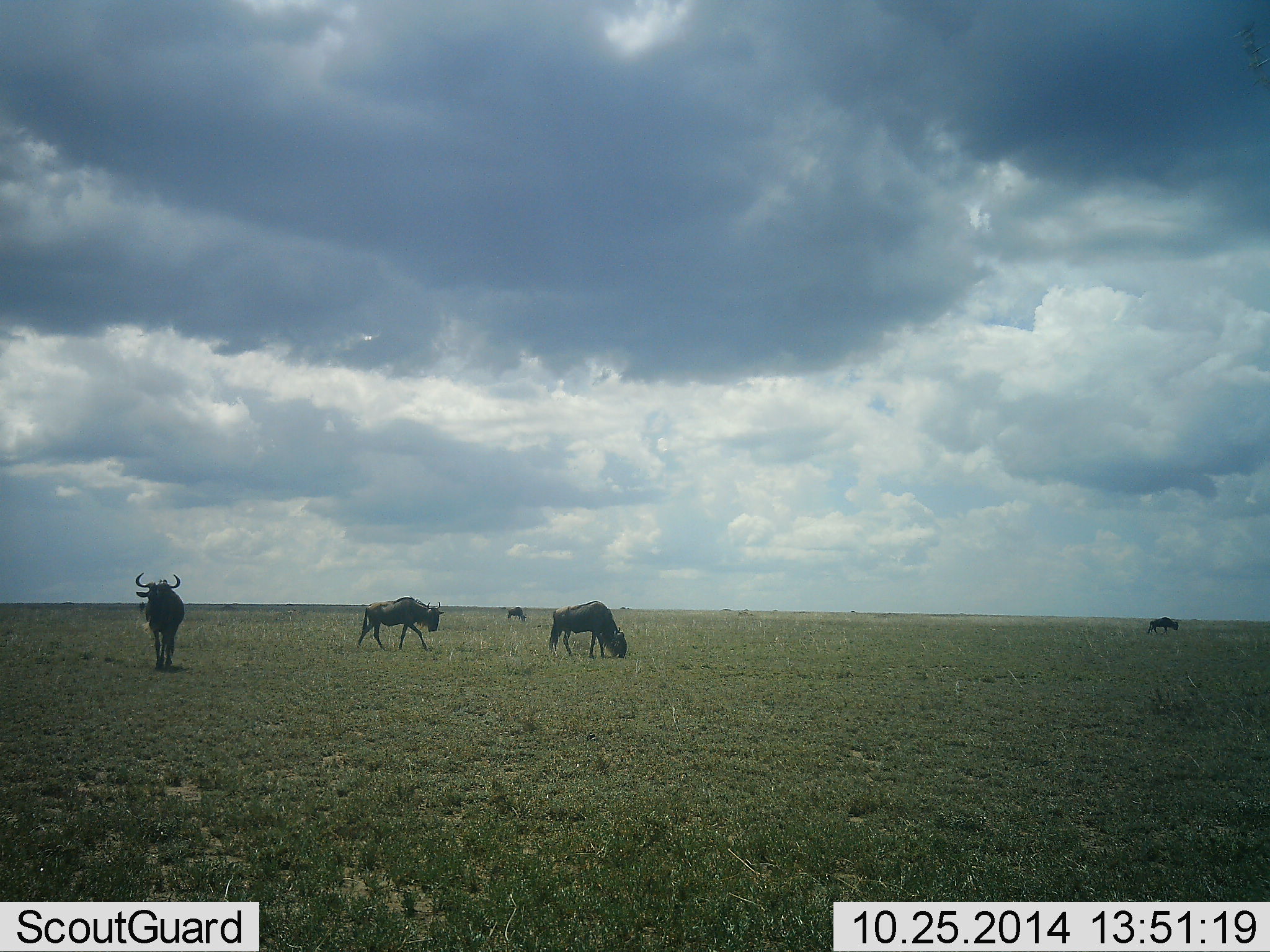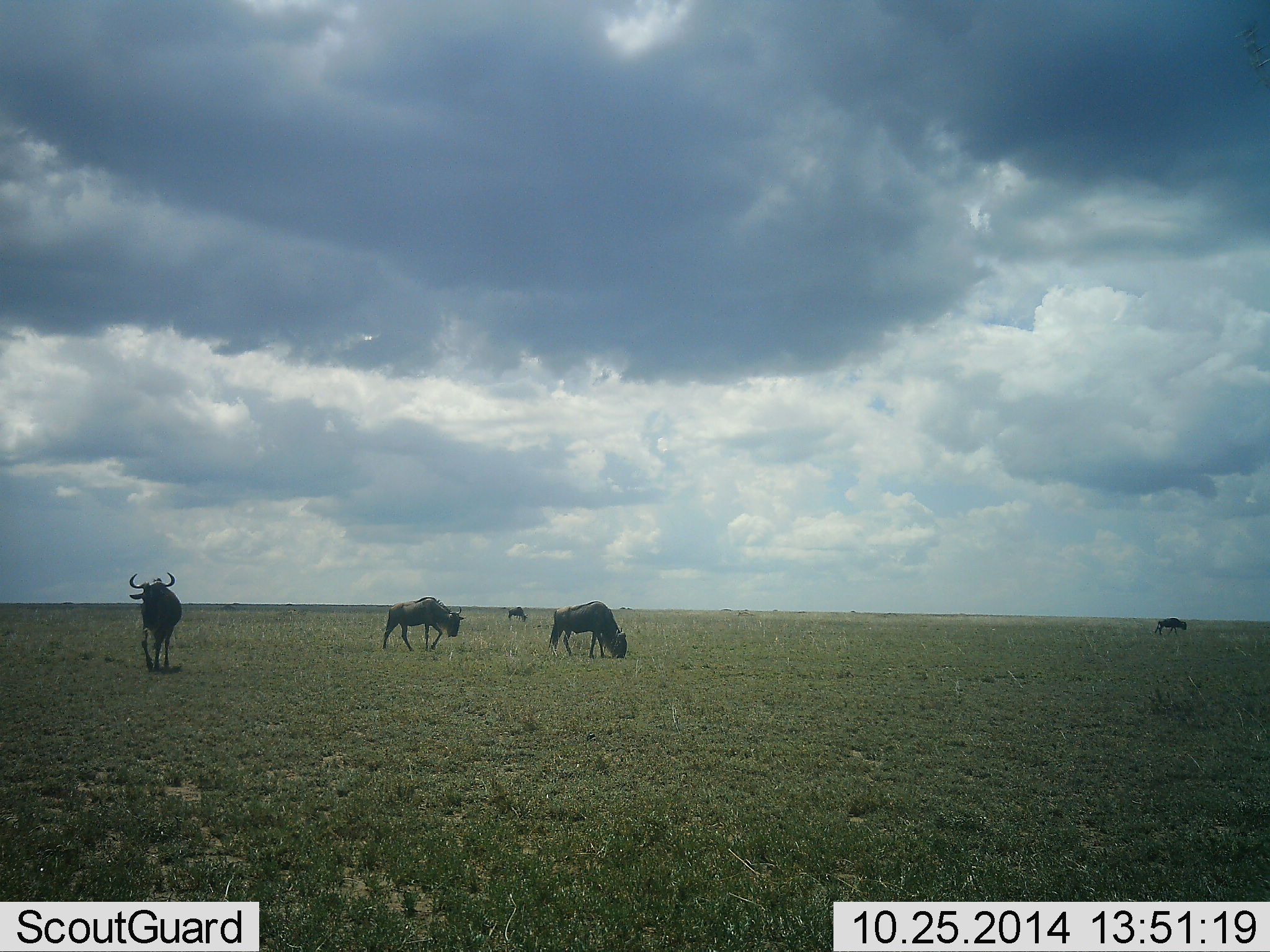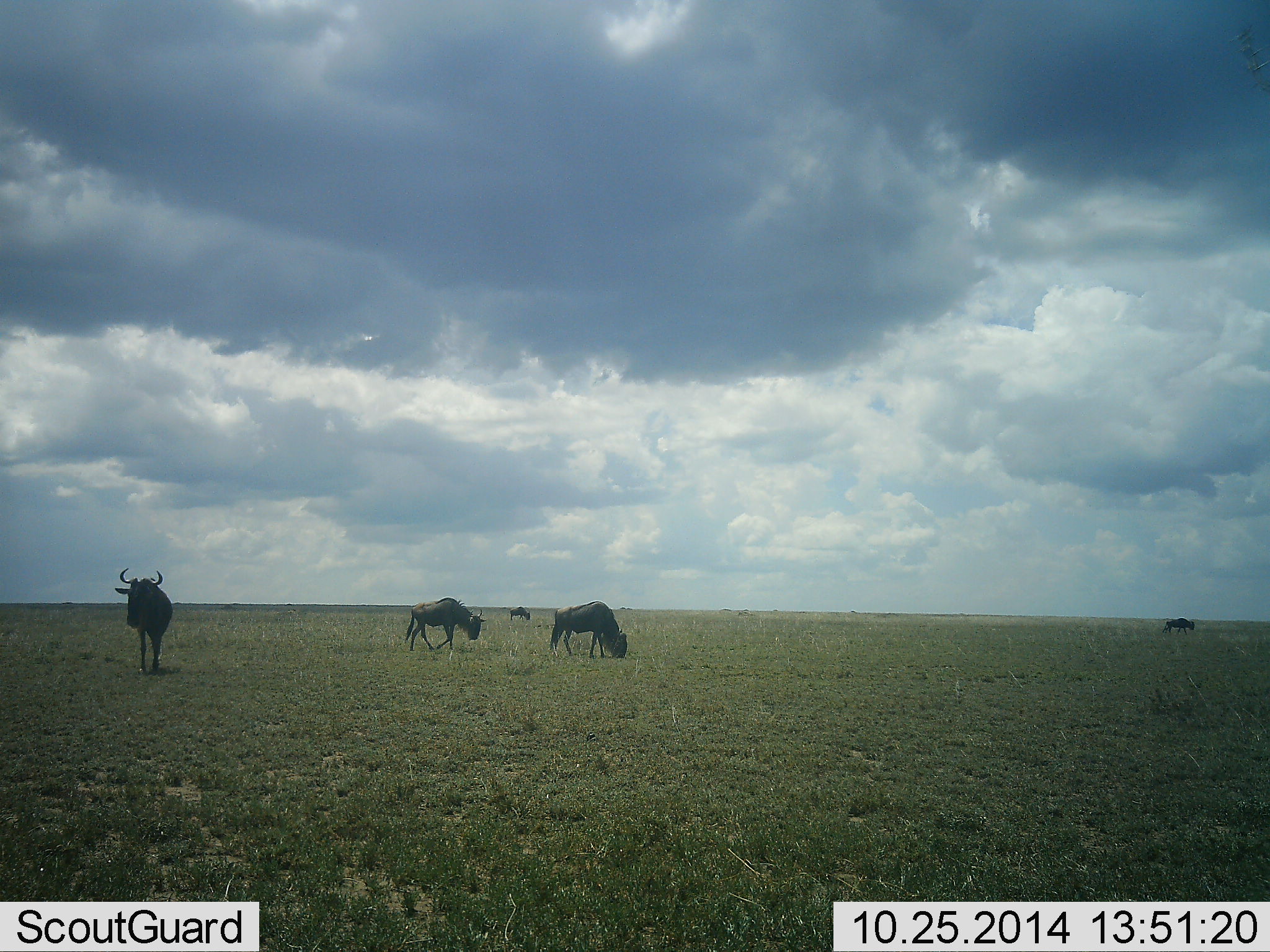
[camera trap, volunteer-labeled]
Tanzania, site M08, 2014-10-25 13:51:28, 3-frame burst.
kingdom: Animalia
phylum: Chordata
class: Mammalia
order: Artiodactyla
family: Bovidae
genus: Connochaetes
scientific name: Connochaetes taurinus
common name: blue wildebeest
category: wildebeest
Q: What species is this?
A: Wildebeest (blue wildebeest) (Connochaetes taurinus).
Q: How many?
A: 5.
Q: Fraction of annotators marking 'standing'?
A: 70%.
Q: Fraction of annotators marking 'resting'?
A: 0%.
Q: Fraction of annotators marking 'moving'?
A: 80%.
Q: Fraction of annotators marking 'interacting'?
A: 10%.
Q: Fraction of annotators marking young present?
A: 0%.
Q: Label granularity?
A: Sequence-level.